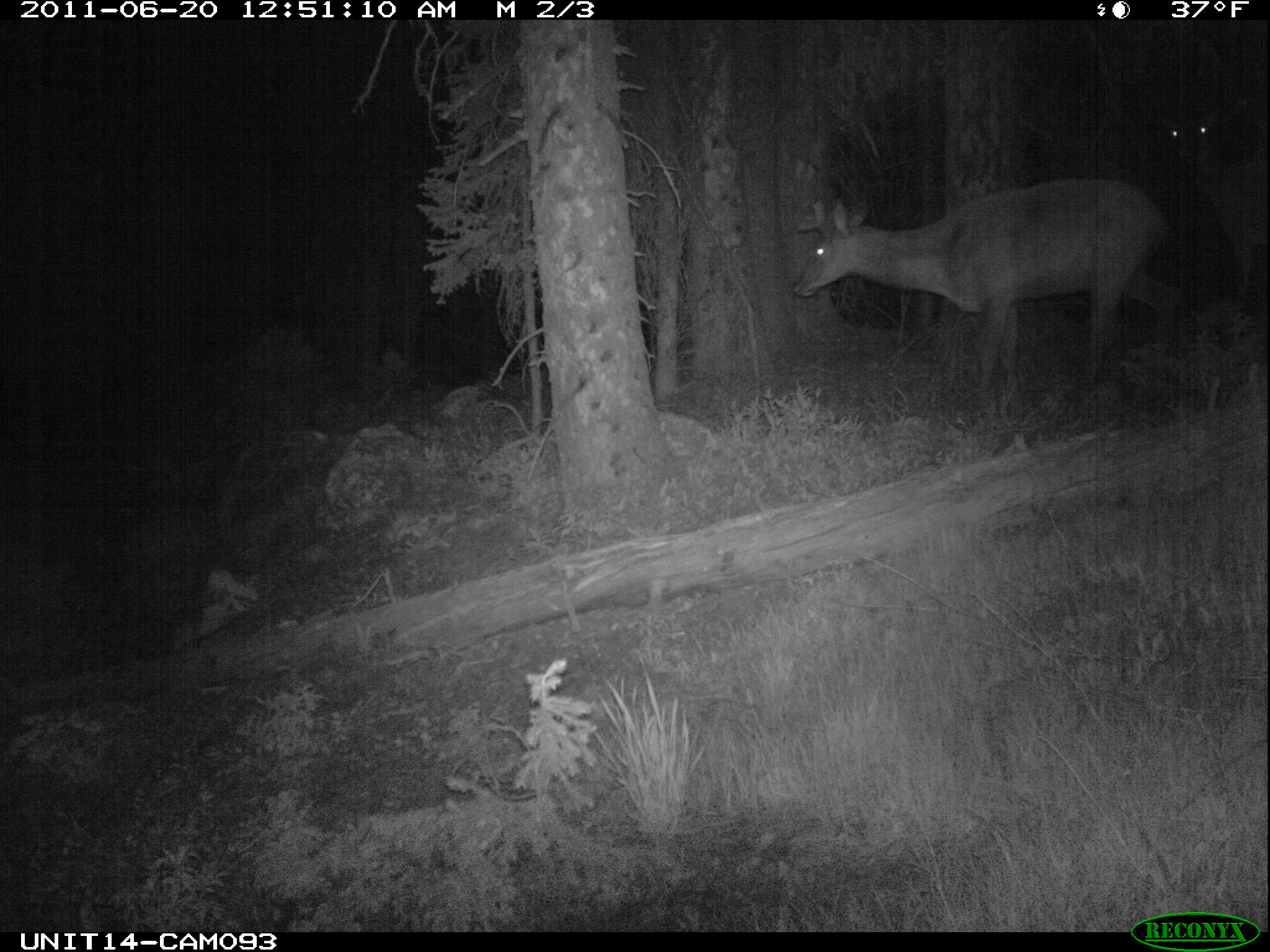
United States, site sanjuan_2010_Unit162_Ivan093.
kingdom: Animalia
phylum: Chordata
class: Mammalia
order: Artiodactyla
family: Cervidae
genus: Cervus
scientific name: Cervus elaphus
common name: red deer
Cervus elaphus (red deer).